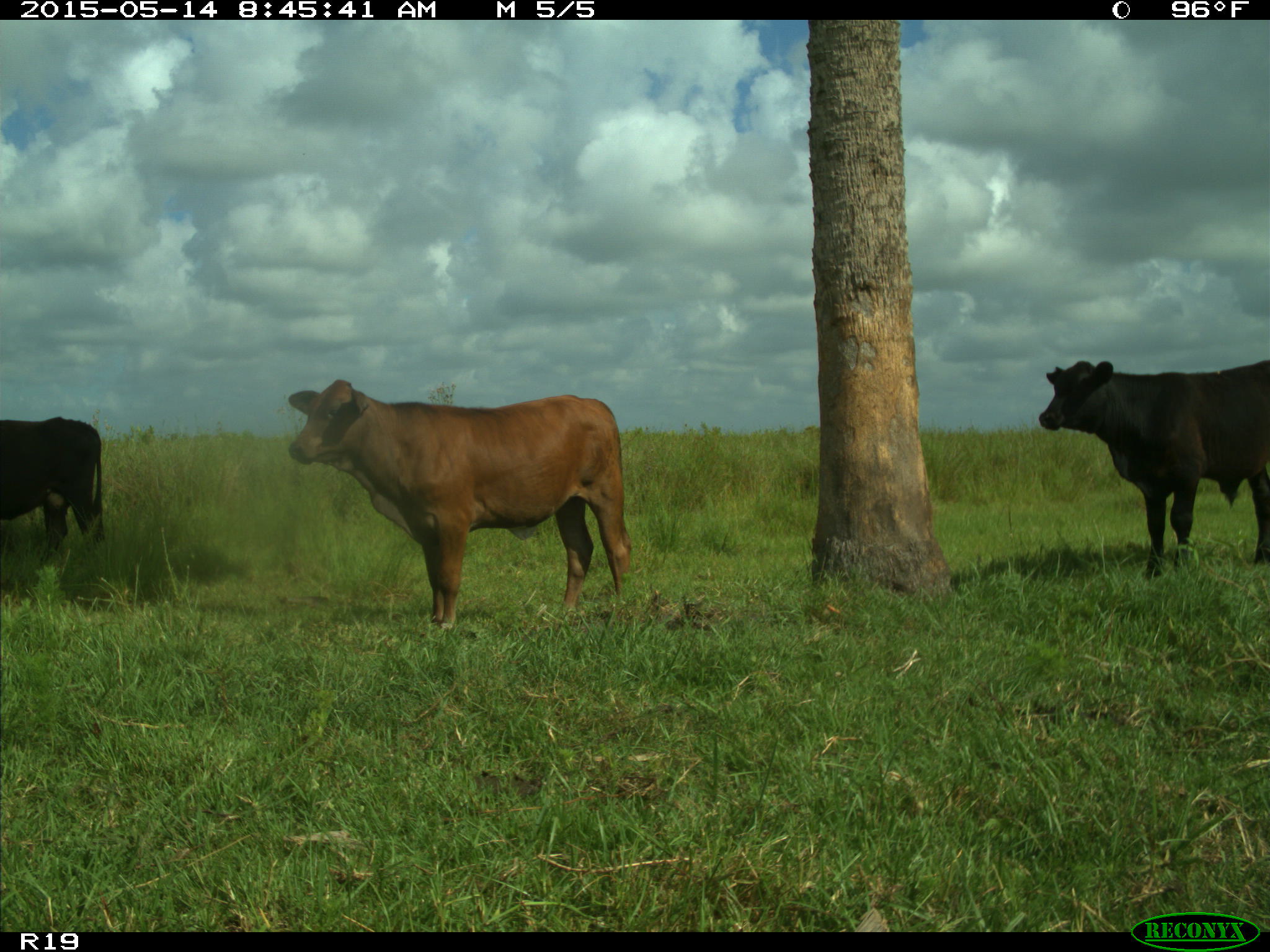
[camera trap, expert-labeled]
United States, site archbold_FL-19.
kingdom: Animalia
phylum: Chordata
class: Mammalia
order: Artiodactyla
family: Bovidae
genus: Bos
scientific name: Bos taurus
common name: domestic cow